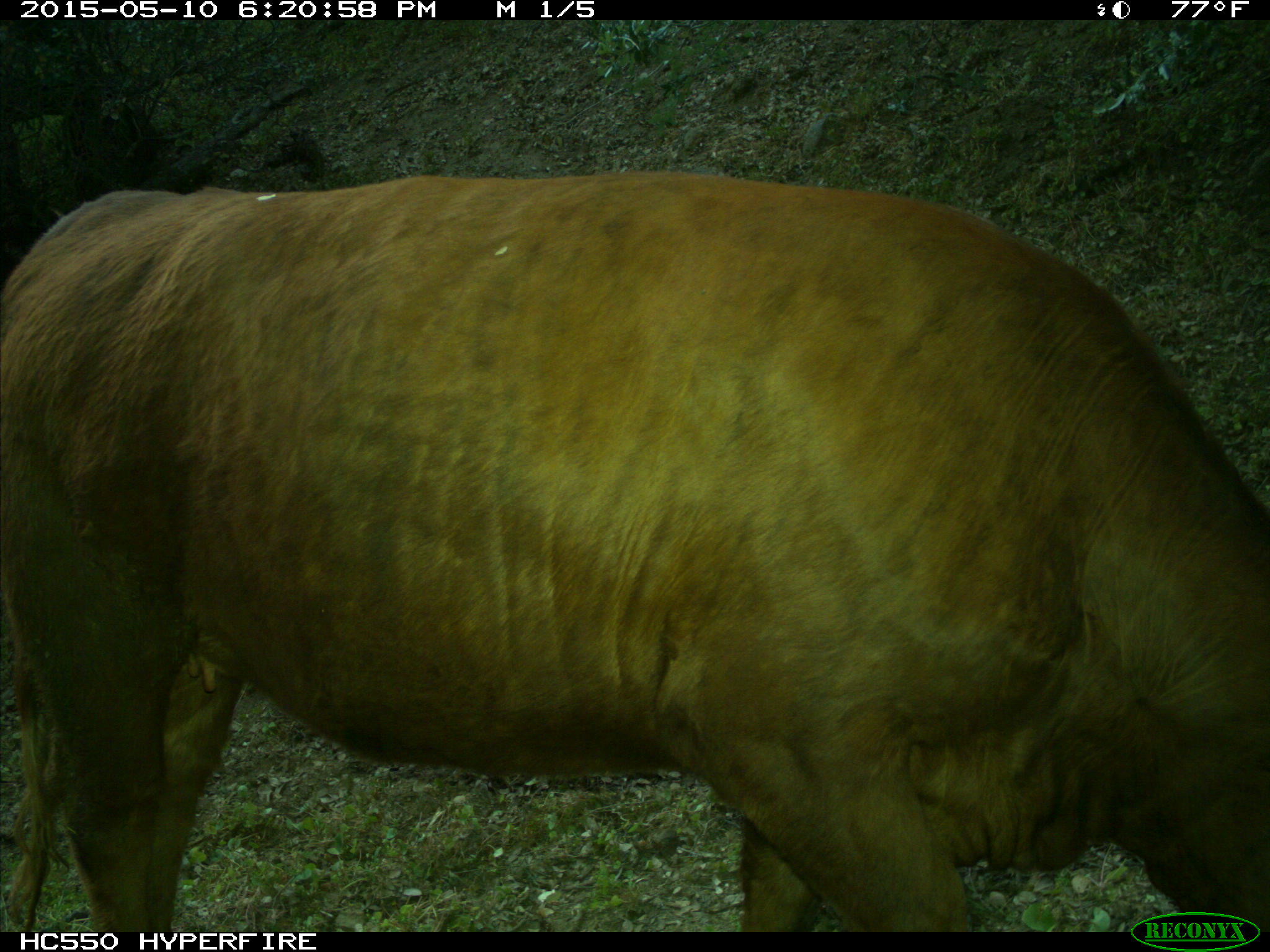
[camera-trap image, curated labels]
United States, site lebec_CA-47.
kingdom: Animalia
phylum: Chordata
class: Mammalia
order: Artiodactyla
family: Bovidae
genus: Bos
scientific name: Bos taurus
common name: domestic cow